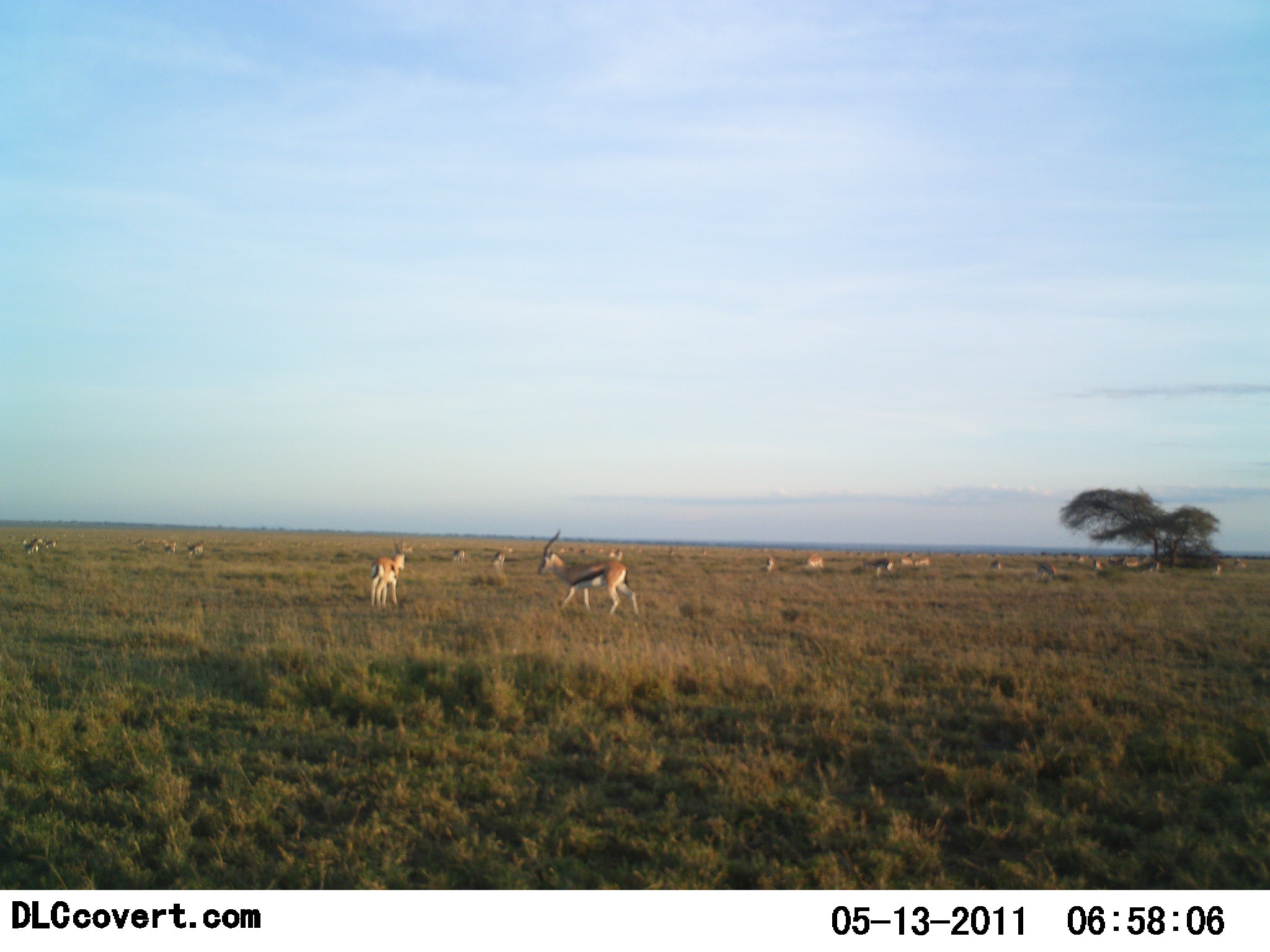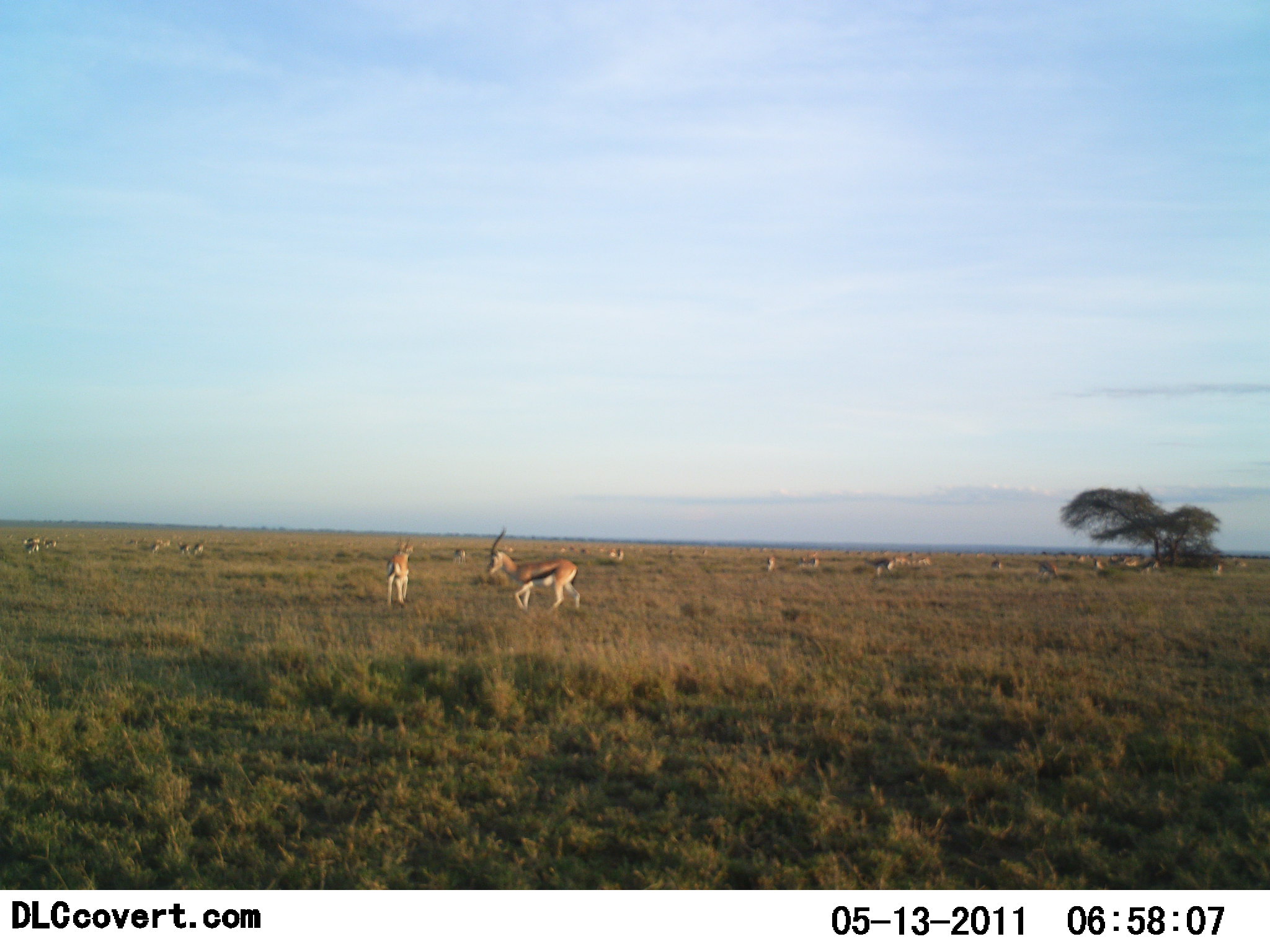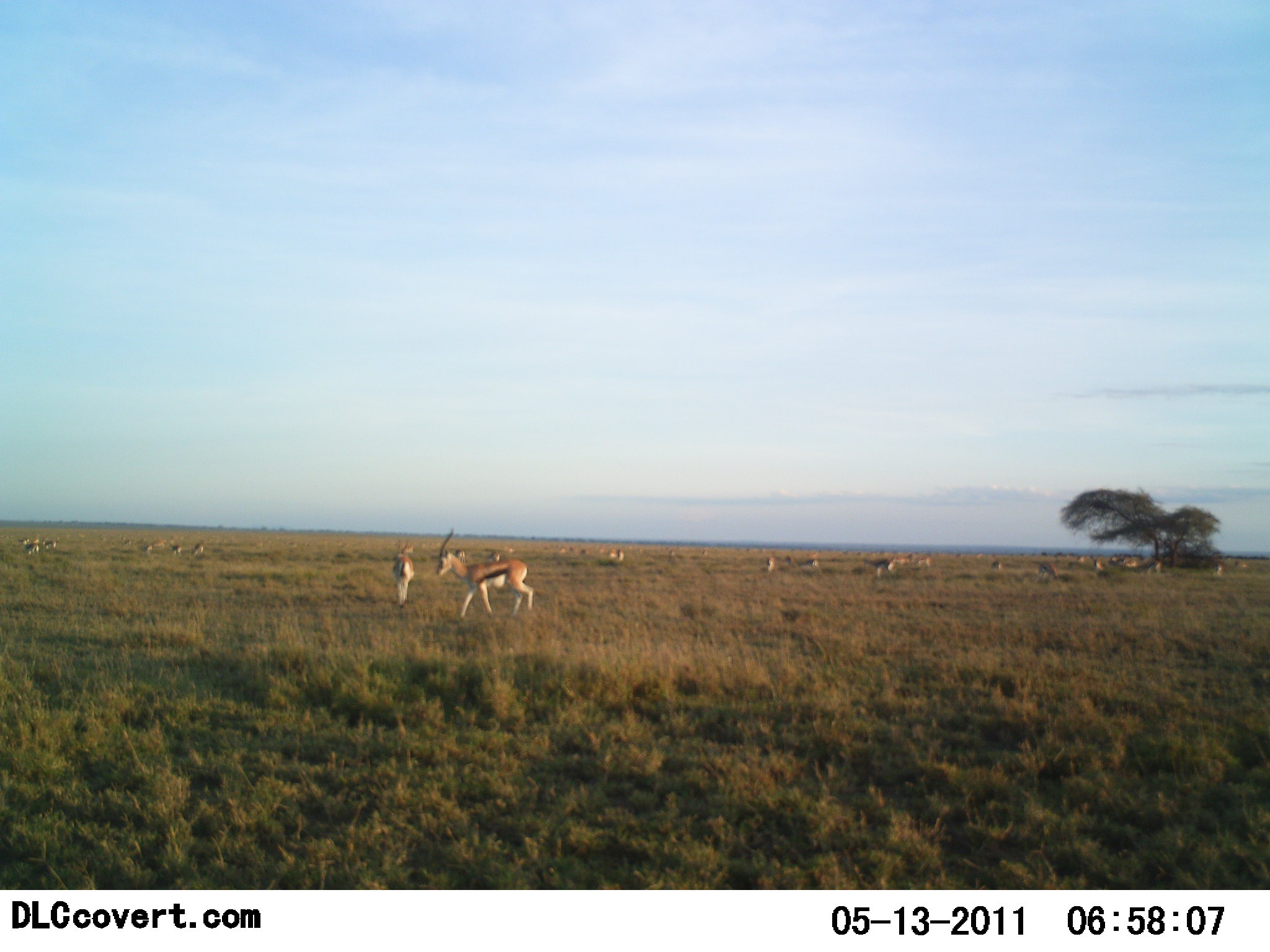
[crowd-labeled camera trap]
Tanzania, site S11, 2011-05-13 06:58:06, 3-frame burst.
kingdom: Animalia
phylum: Chordata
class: Mammalia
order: Artiodactyla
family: Bovidae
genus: Eudorcas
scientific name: Eudorcas thomsonii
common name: thomson's gazelle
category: gazellethomsons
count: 11-50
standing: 64%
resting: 18%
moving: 91%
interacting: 18%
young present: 0%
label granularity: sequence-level